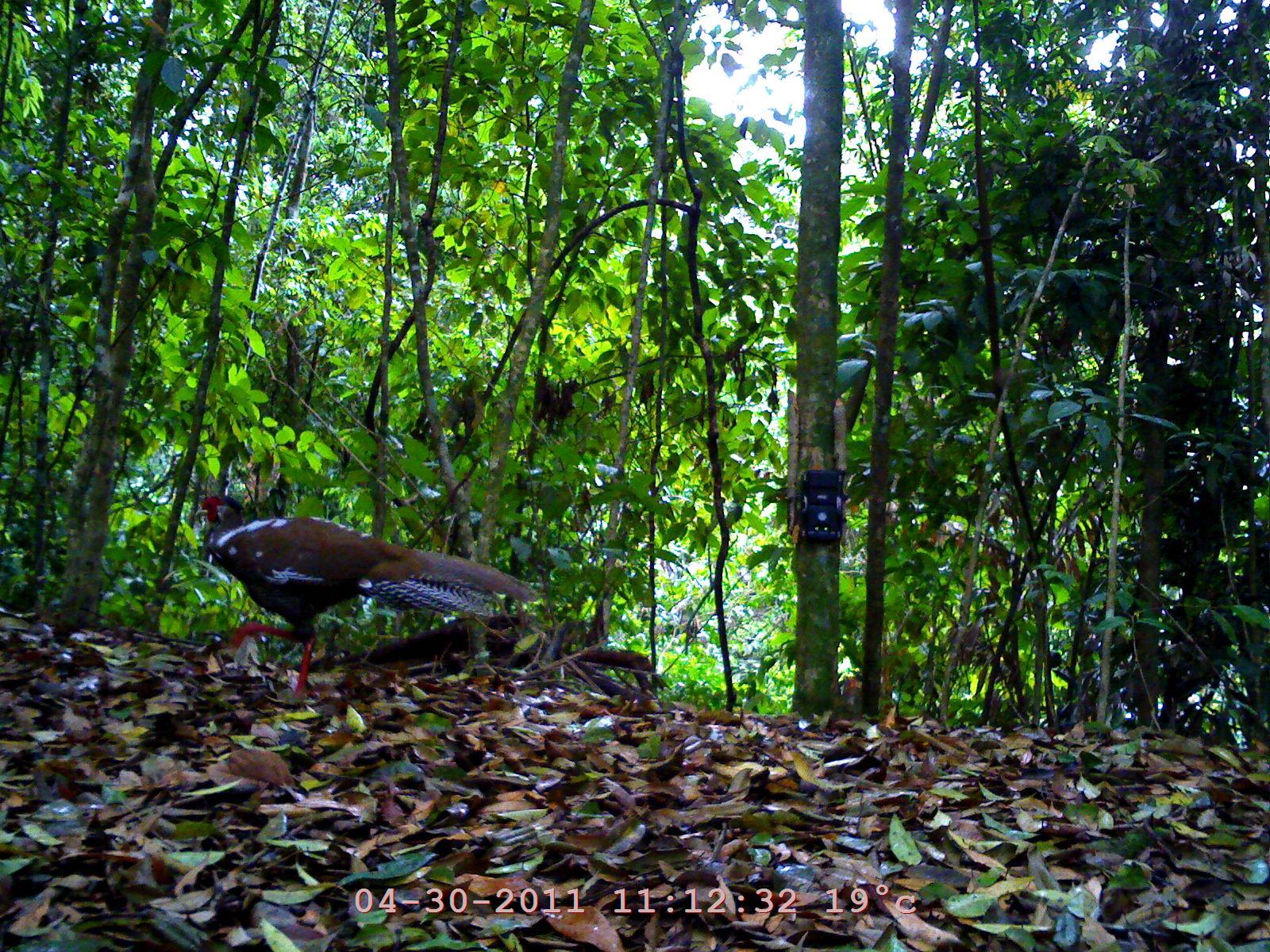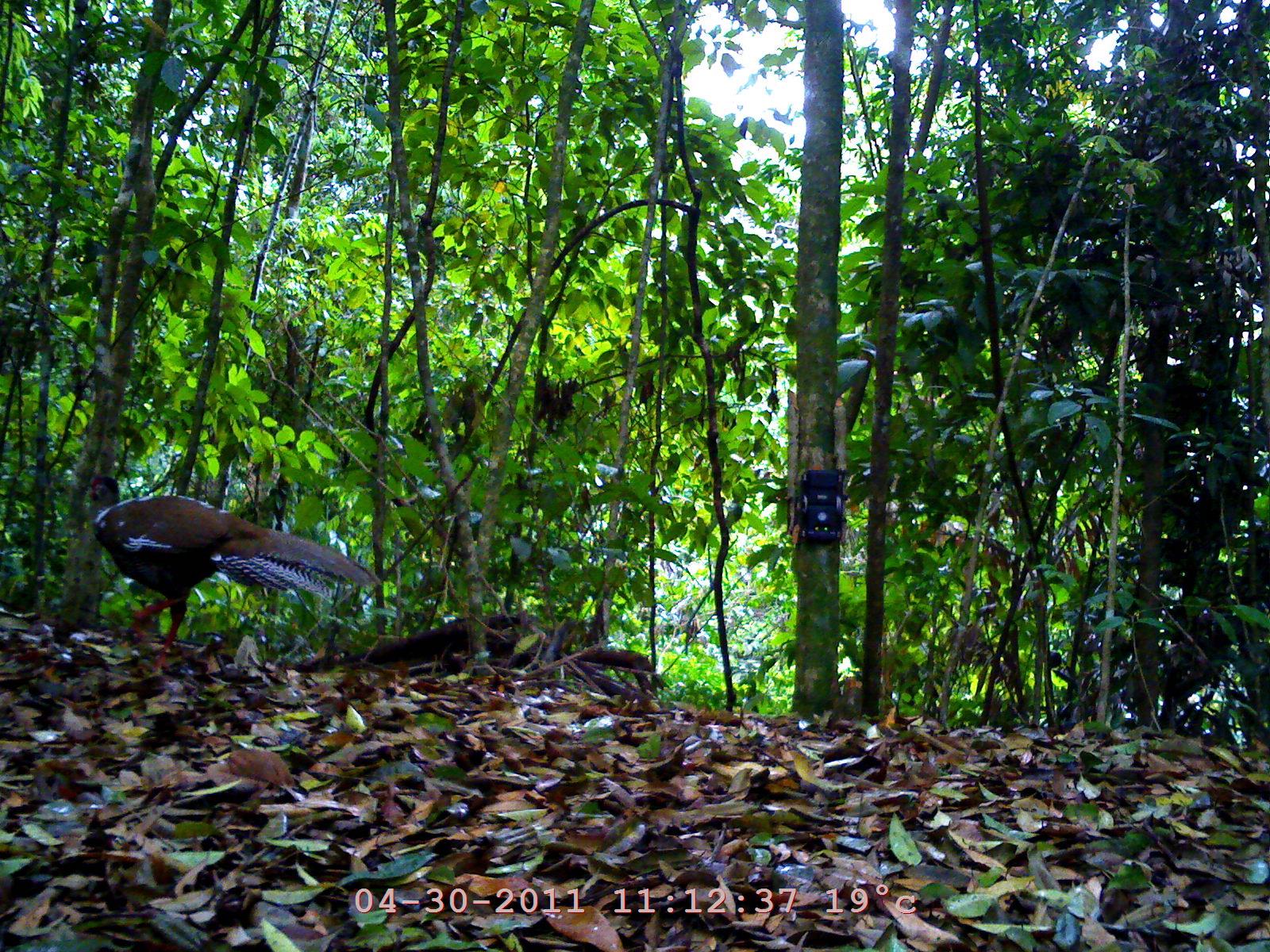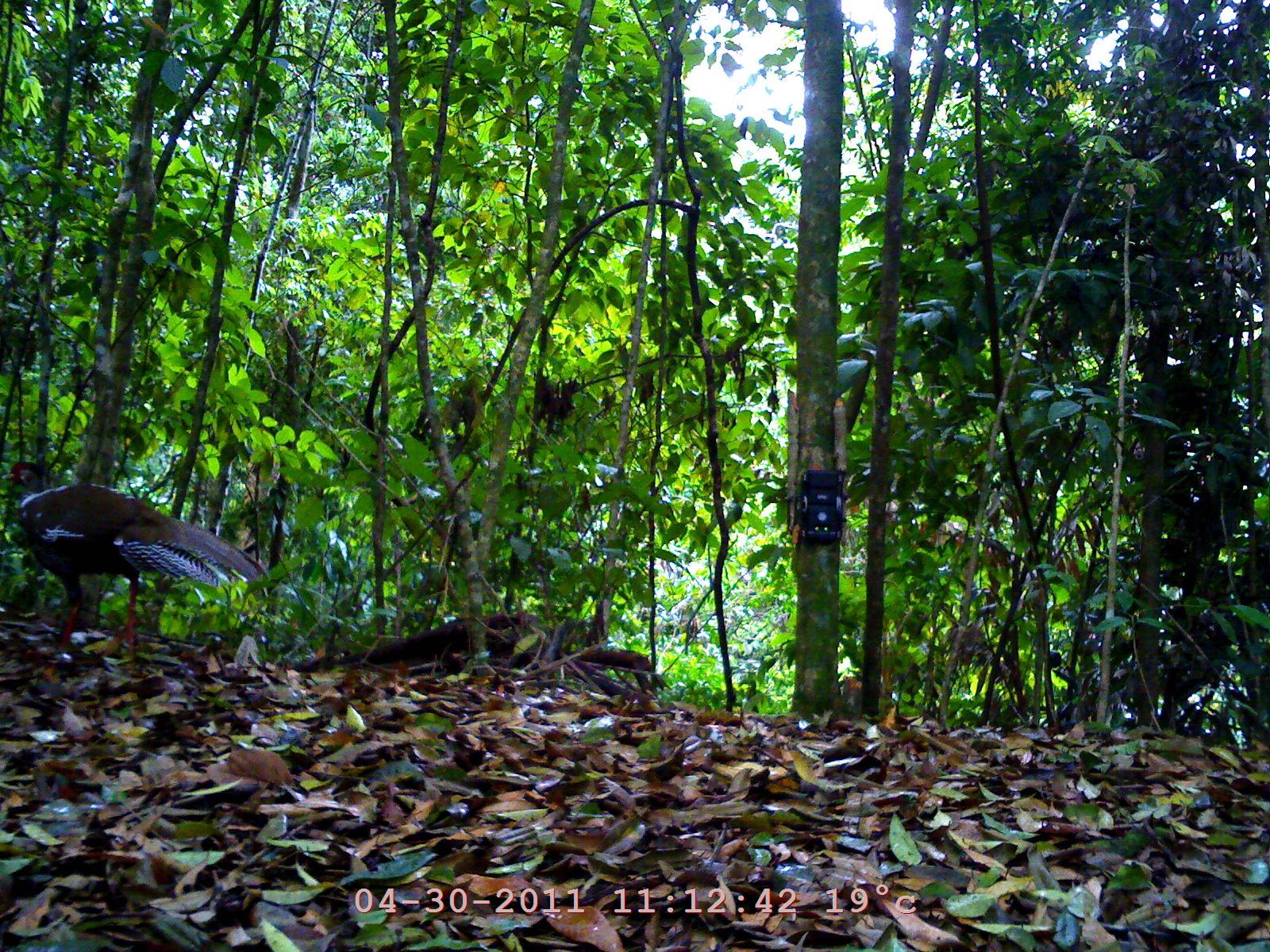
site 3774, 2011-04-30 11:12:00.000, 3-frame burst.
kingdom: Animalia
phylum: Chordata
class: Aves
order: Galliformes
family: Phasianidae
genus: Lophura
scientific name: Lophura nycthemera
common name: silver pheasant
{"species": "Lophura nycthemera (silver pheasant)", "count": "1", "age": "adult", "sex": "male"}